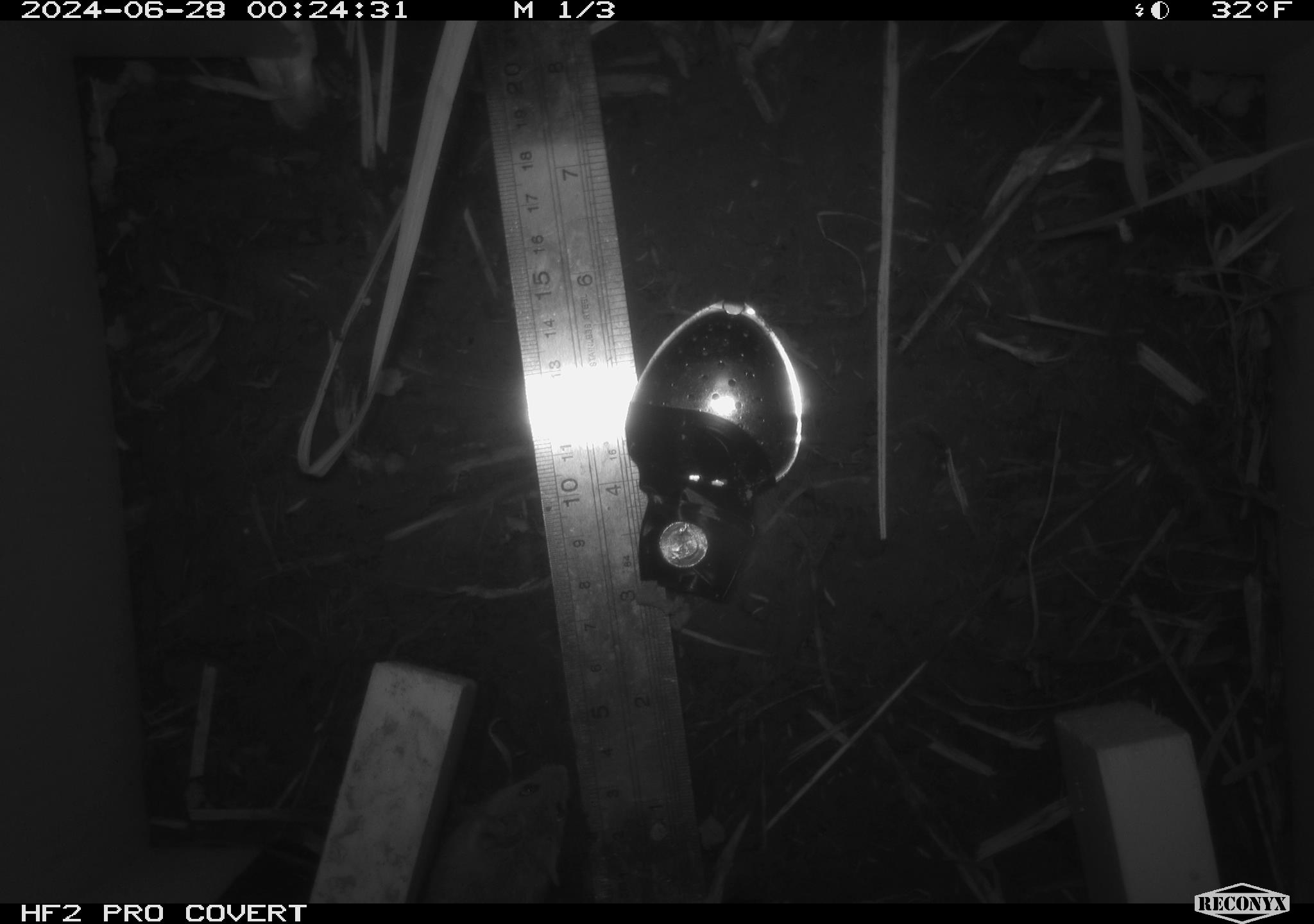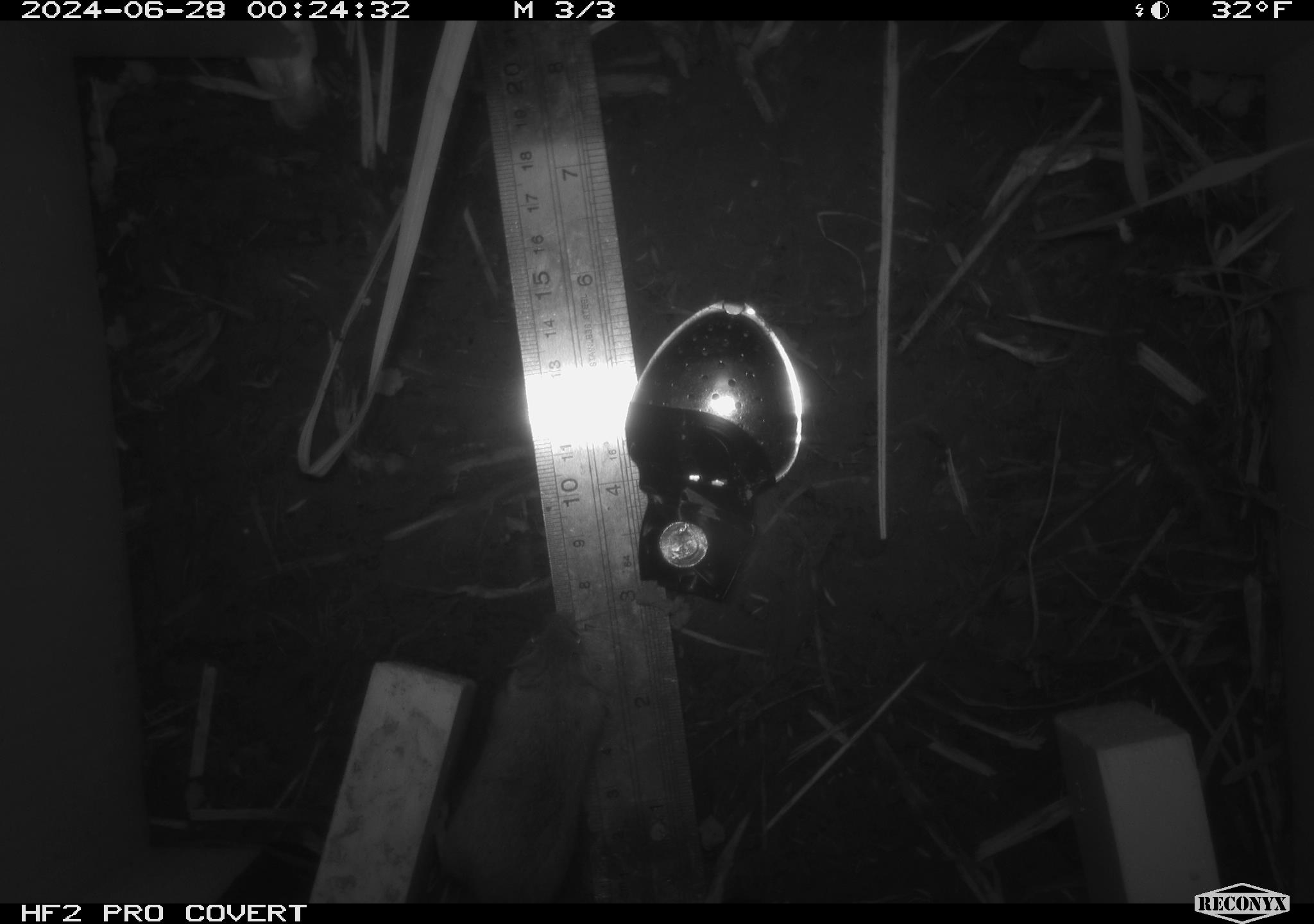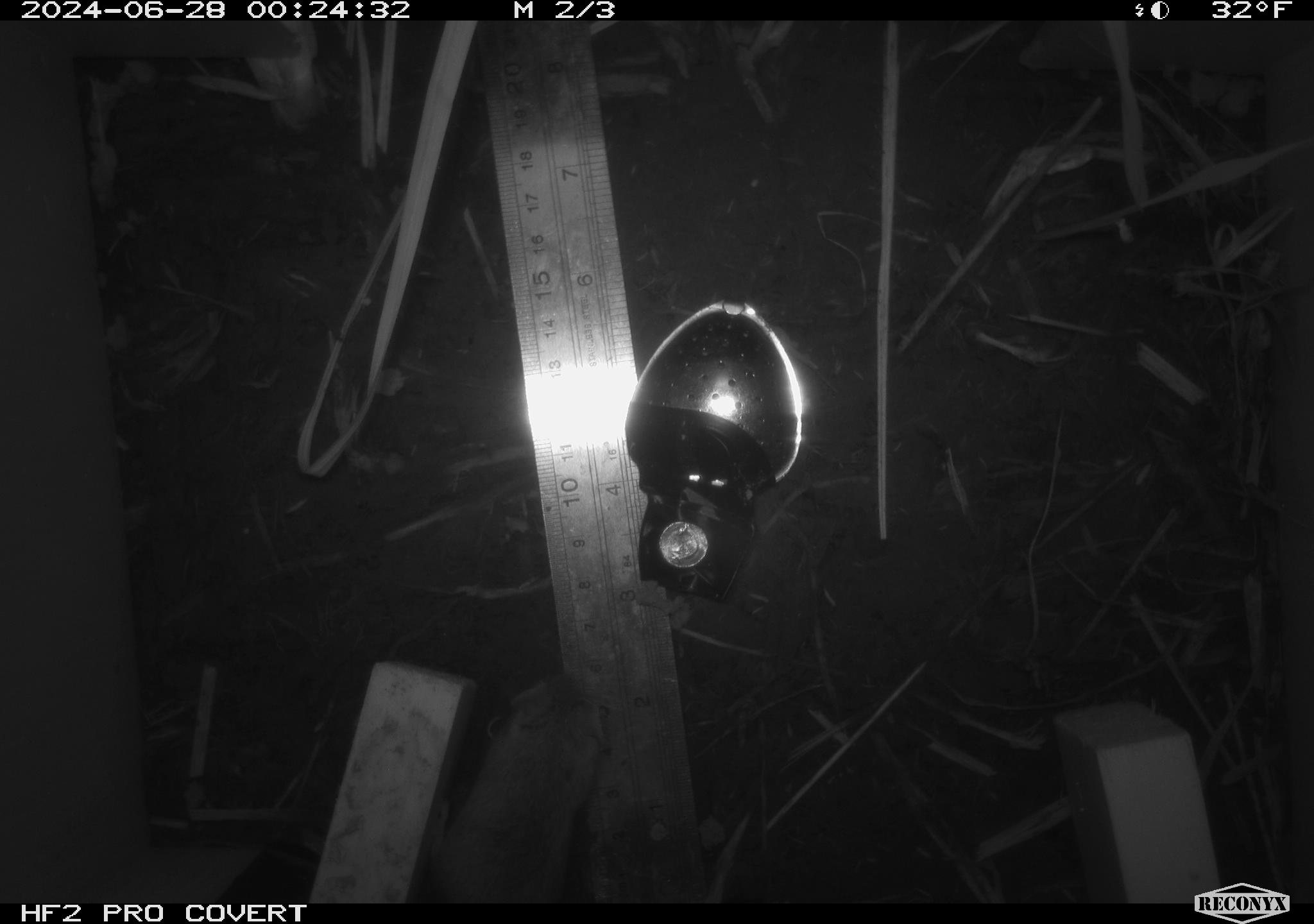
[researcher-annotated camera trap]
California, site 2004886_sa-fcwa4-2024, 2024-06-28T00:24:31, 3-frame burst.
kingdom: Animalia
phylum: Chordata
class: Mammalia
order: Rodentia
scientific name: Rodentia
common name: mouse species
Mouse species (Rodentia).